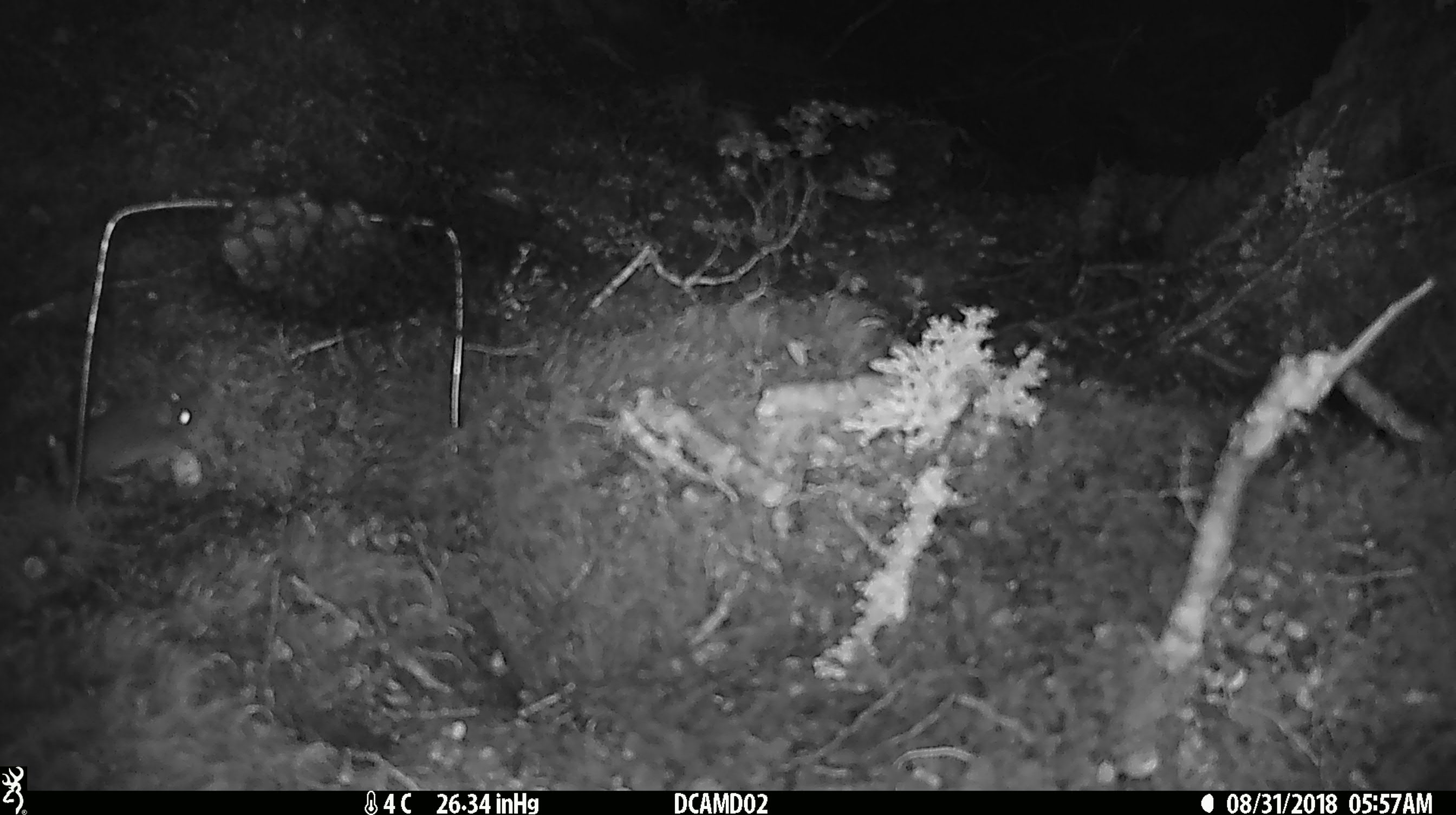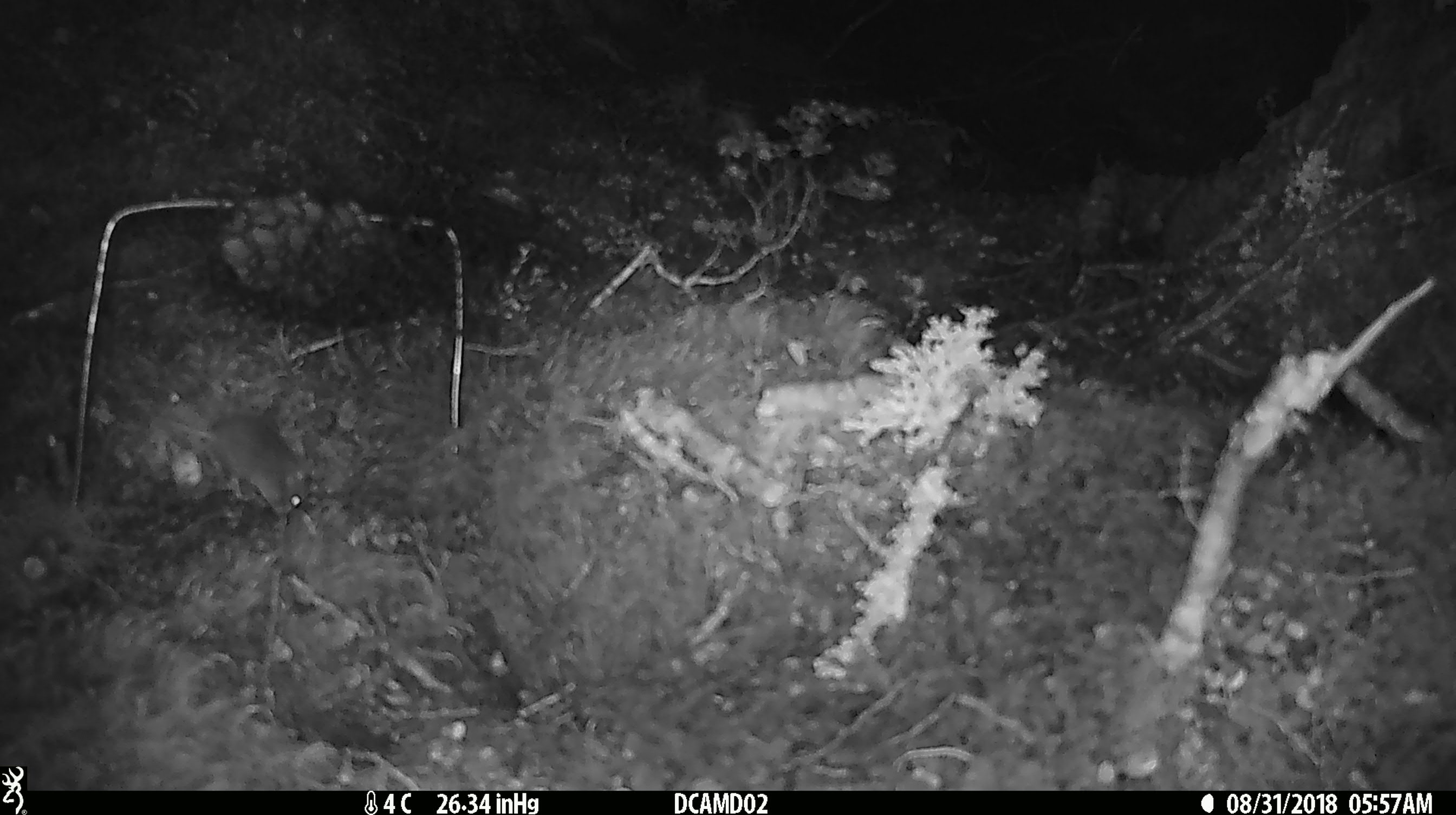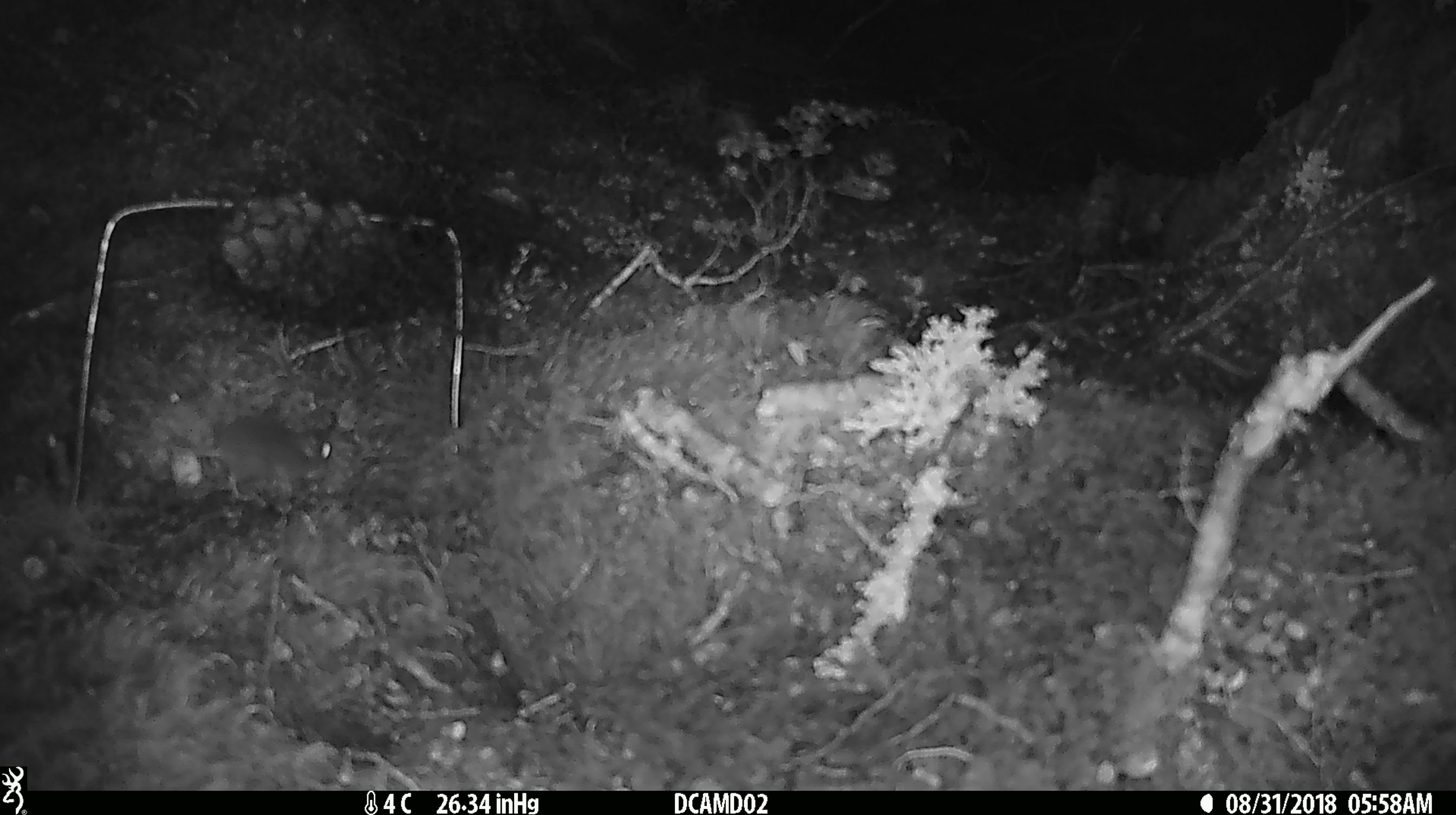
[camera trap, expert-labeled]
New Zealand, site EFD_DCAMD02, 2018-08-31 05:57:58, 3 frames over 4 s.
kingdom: Animalia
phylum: Chordata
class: Mammalia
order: Rodentia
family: Muridae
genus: Mus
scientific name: Mus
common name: mouse